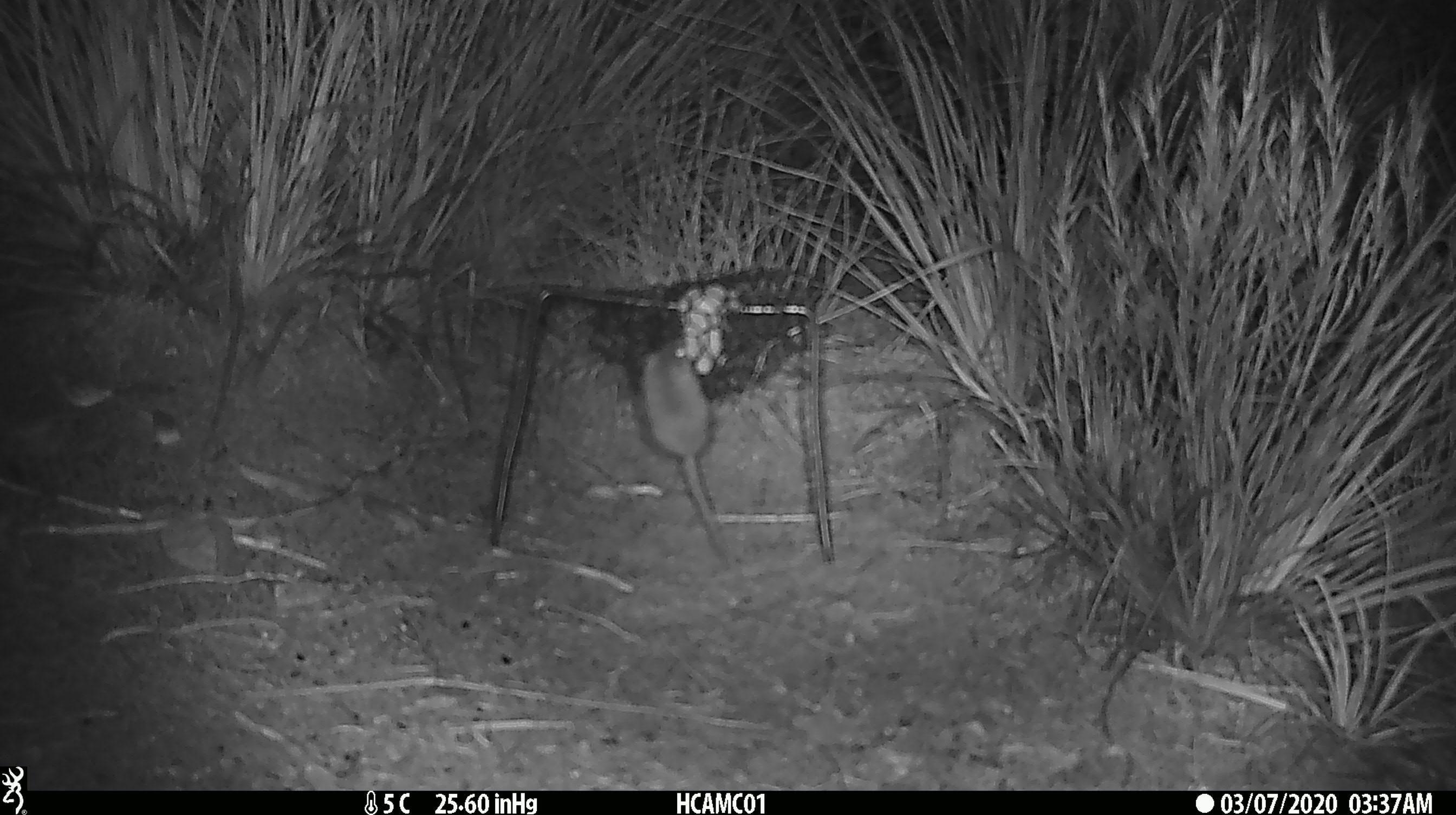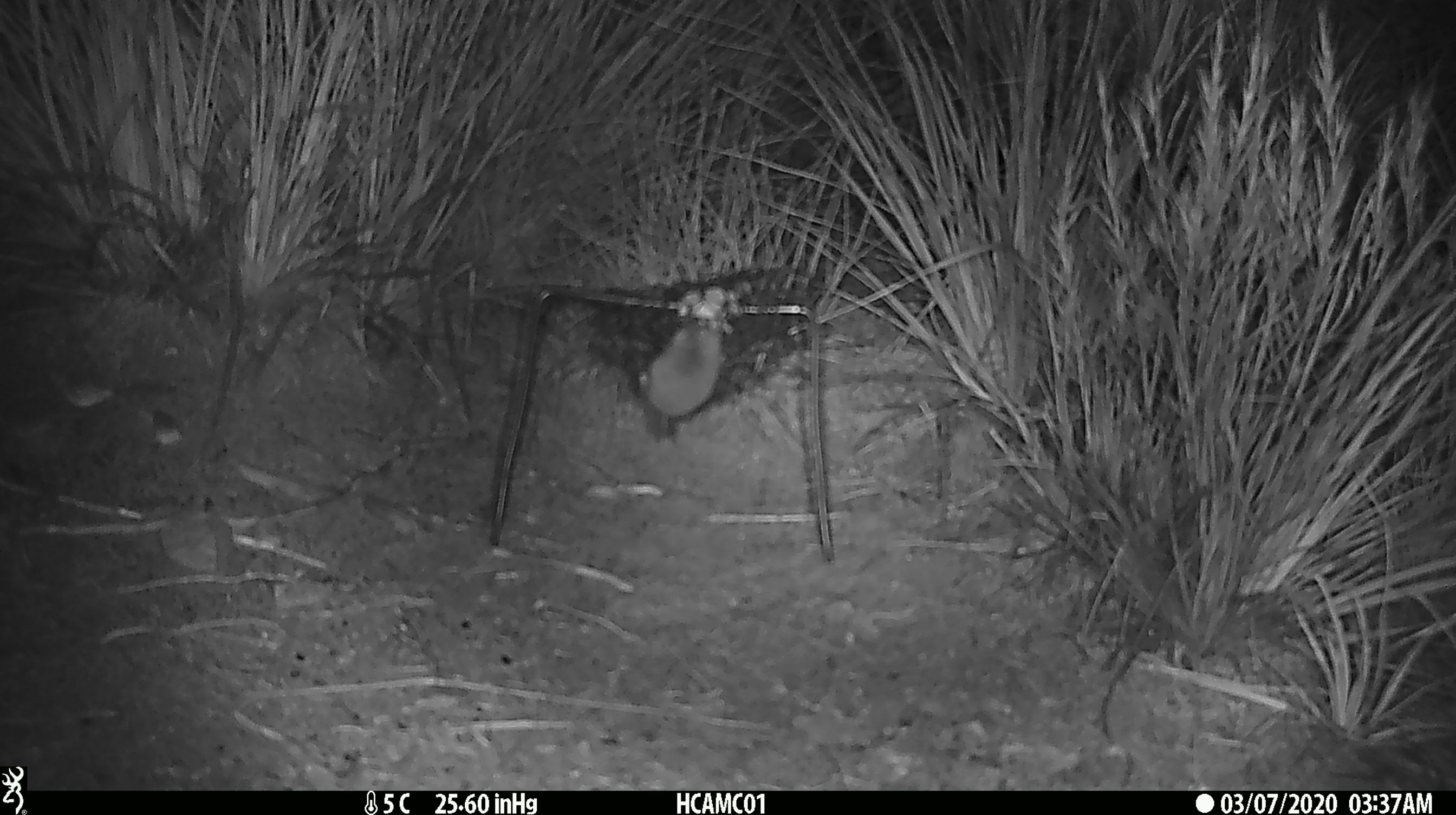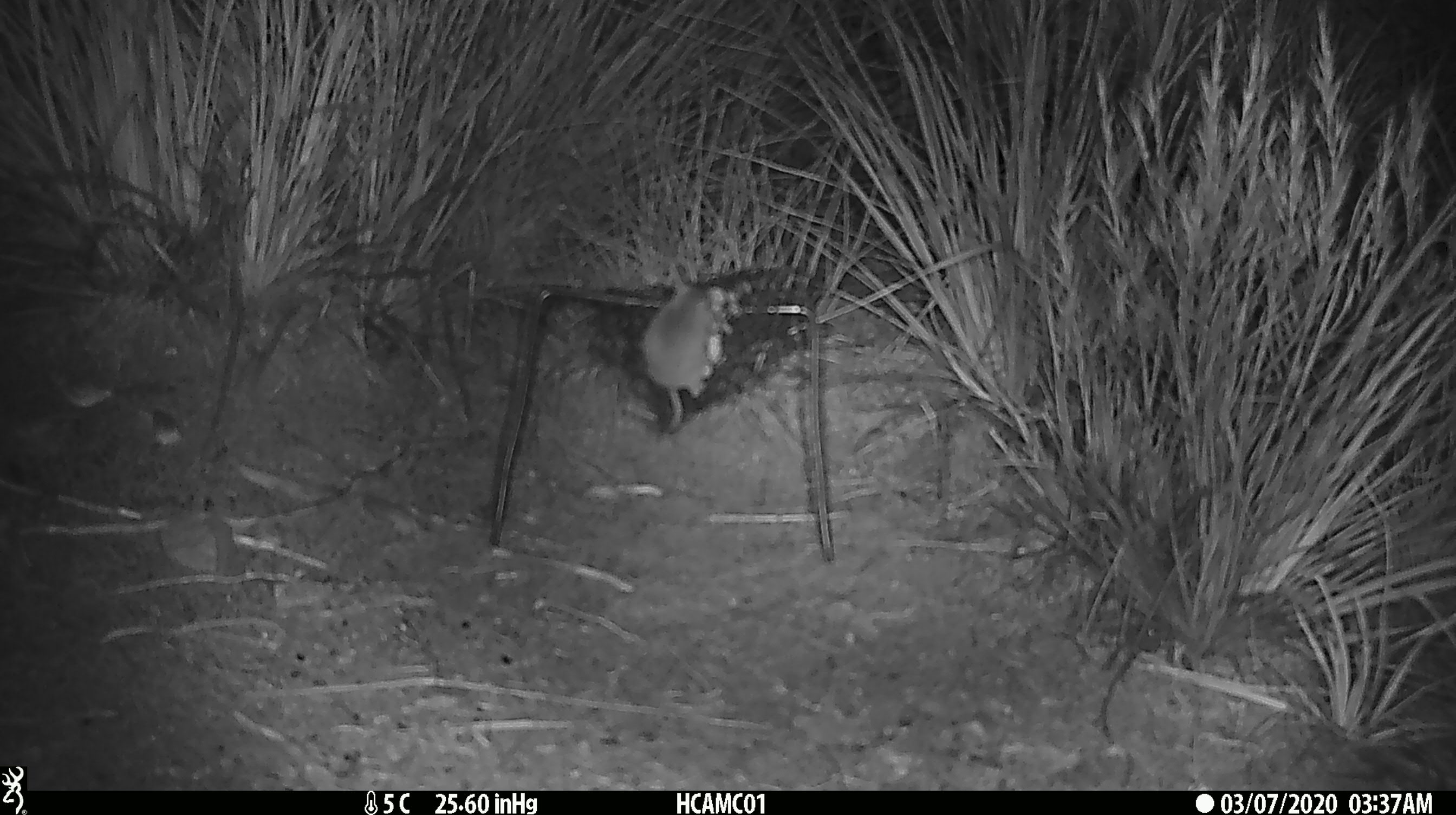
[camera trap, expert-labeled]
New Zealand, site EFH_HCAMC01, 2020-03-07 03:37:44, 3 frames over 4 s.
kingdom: Animalia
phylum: Chordata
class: Mammalia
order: Rodentia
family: Muridae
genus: Mus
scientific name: Mus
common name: mouse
Mouse (Mus).